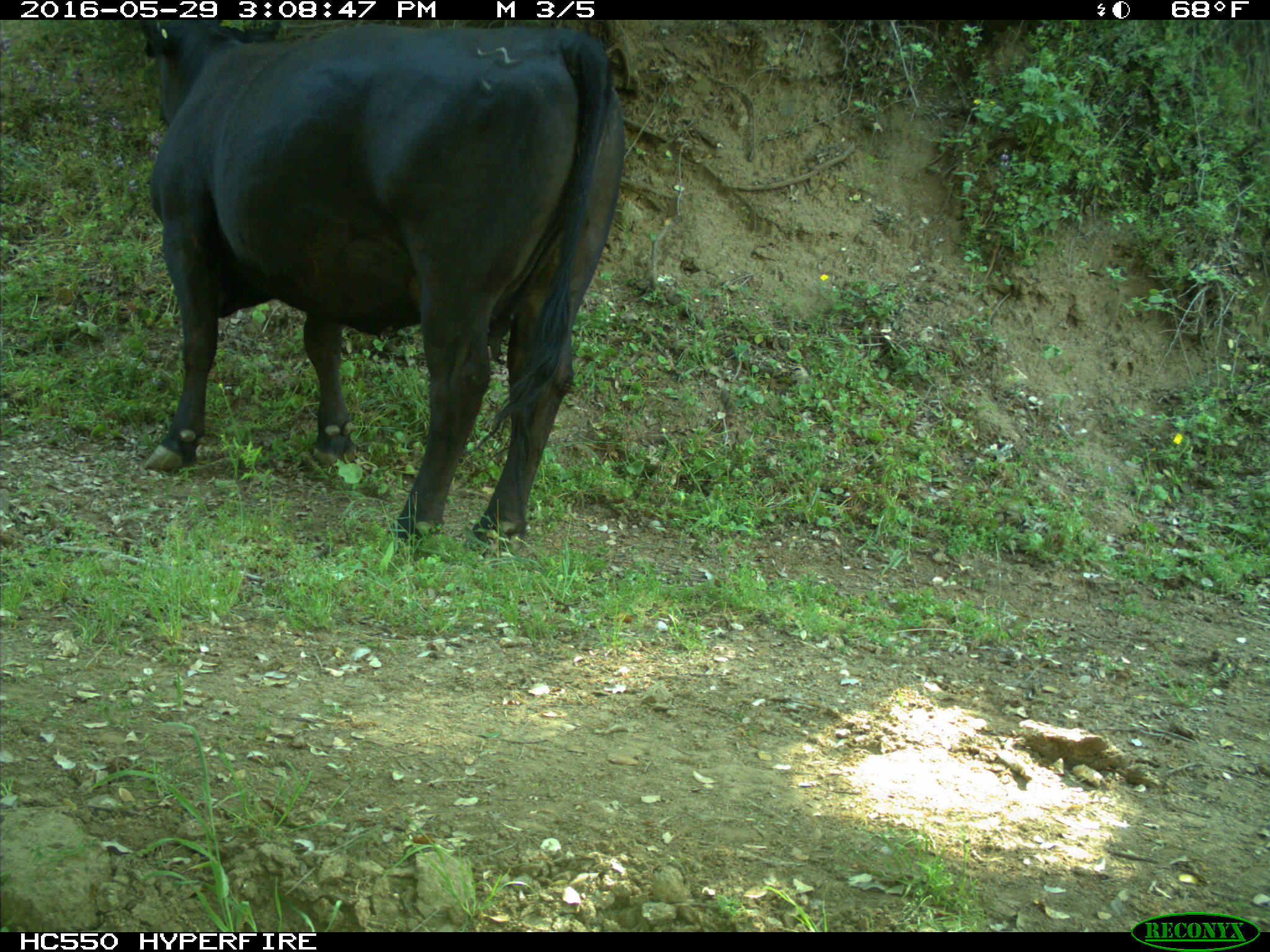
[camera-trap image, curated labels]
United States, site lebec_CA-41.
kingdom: Animalia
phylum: Chordata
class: Mammalia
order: Artiodactyla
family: Bovidae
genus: Bos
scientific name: Bos taurus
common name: domestic cow